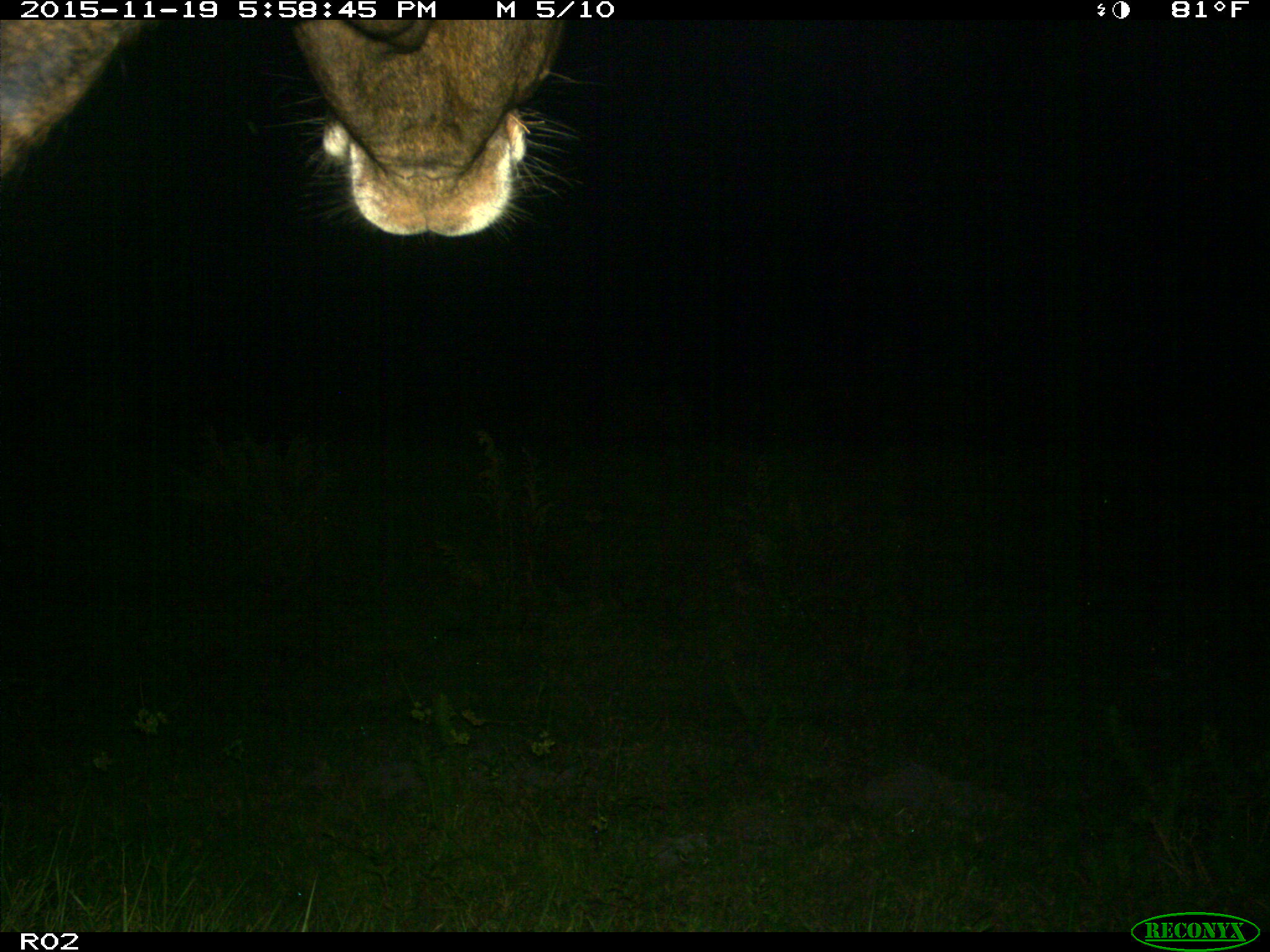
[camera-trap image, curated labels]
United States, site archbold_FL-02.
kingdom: Animalia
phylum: Chordata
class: Mammalia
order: Artiodactyla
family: Bovidae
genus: Bos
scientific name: Bos taurus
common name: domestic cow